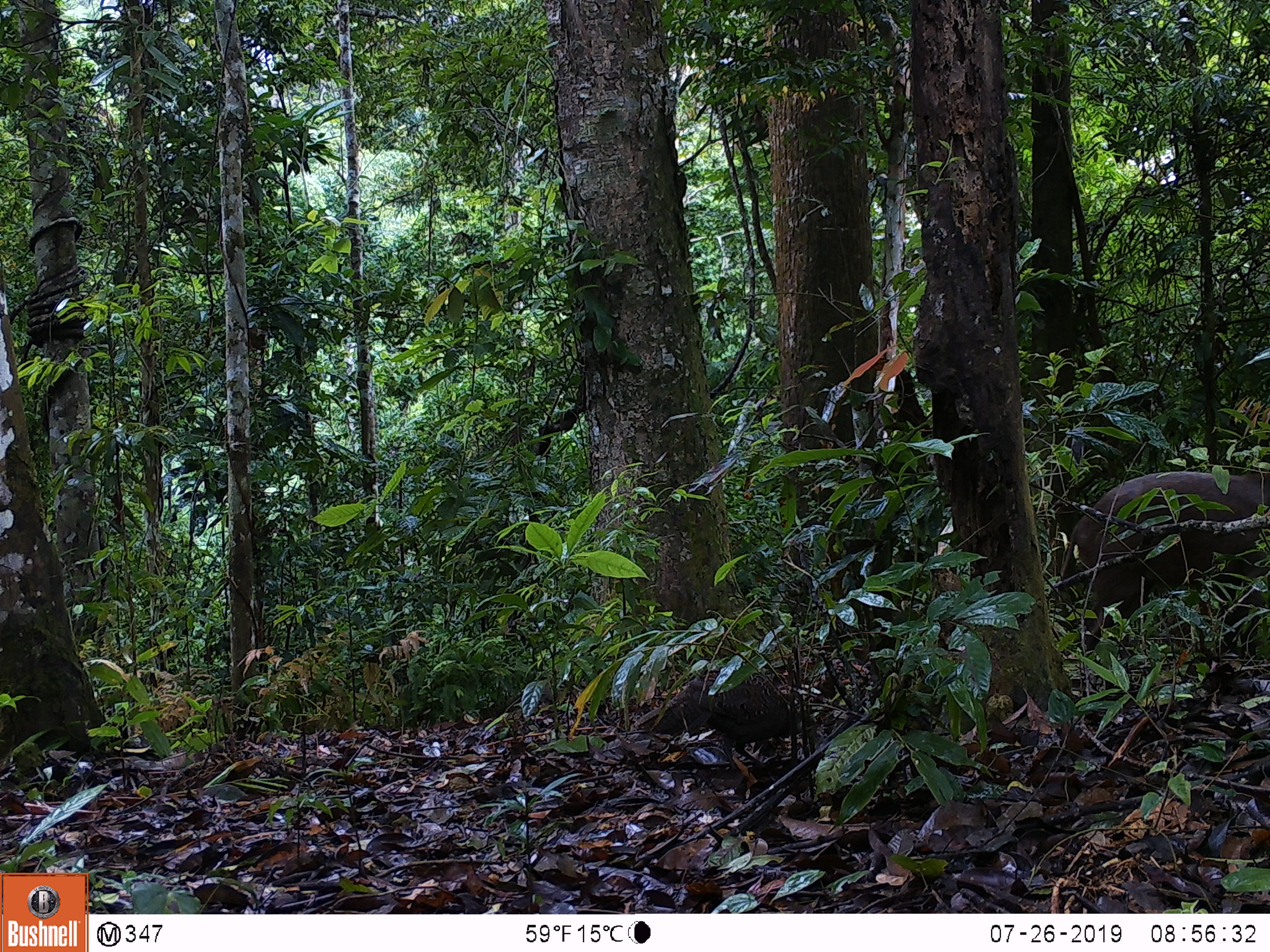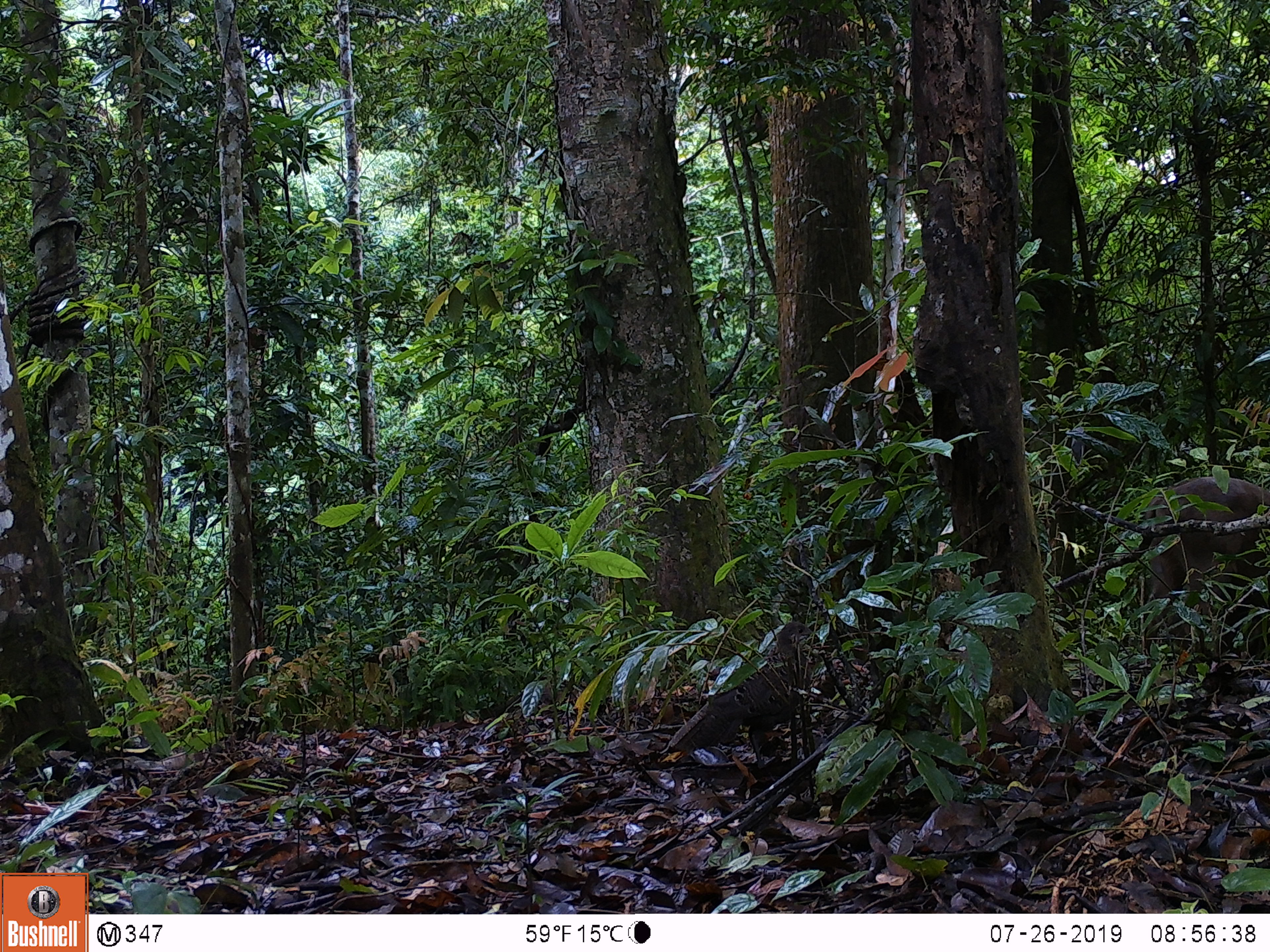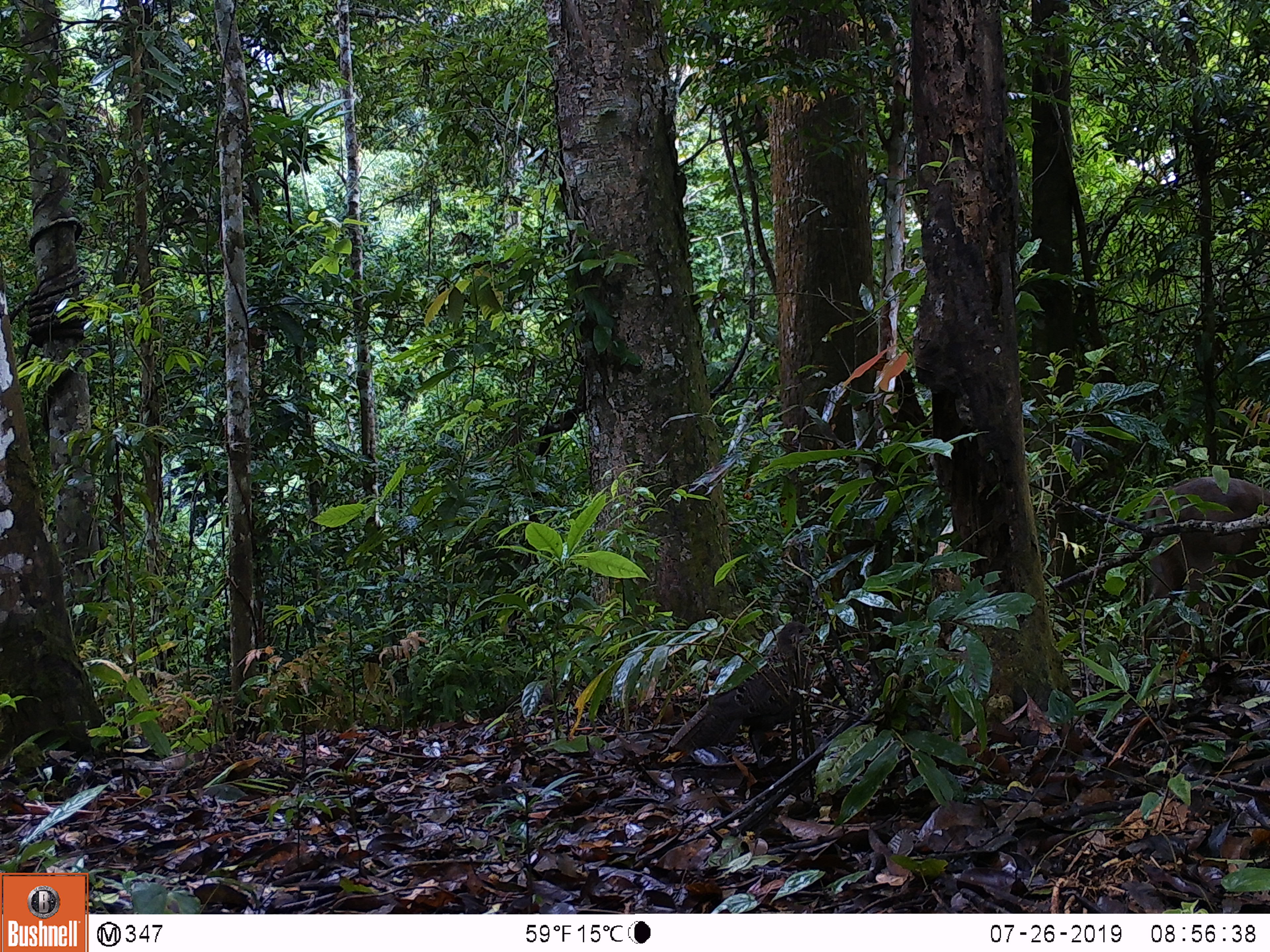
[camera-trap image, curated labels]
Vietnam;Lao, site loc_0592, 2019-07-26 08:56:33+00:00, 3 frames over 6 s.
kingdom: Animalia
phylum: Chordata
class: Mammalia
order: Artiodactyla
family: Suidae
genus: Sus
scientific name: Sus scrofa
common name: eurasian wild pig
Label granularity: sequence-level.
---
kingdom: Animalia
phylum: Chordata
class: Aves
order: Galliformes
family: Phasianidae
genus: Polyplectron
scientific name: Polyplectron bicalcaratum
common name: gray peacock-pheasant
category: grey peacock pheasant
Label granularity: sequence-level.